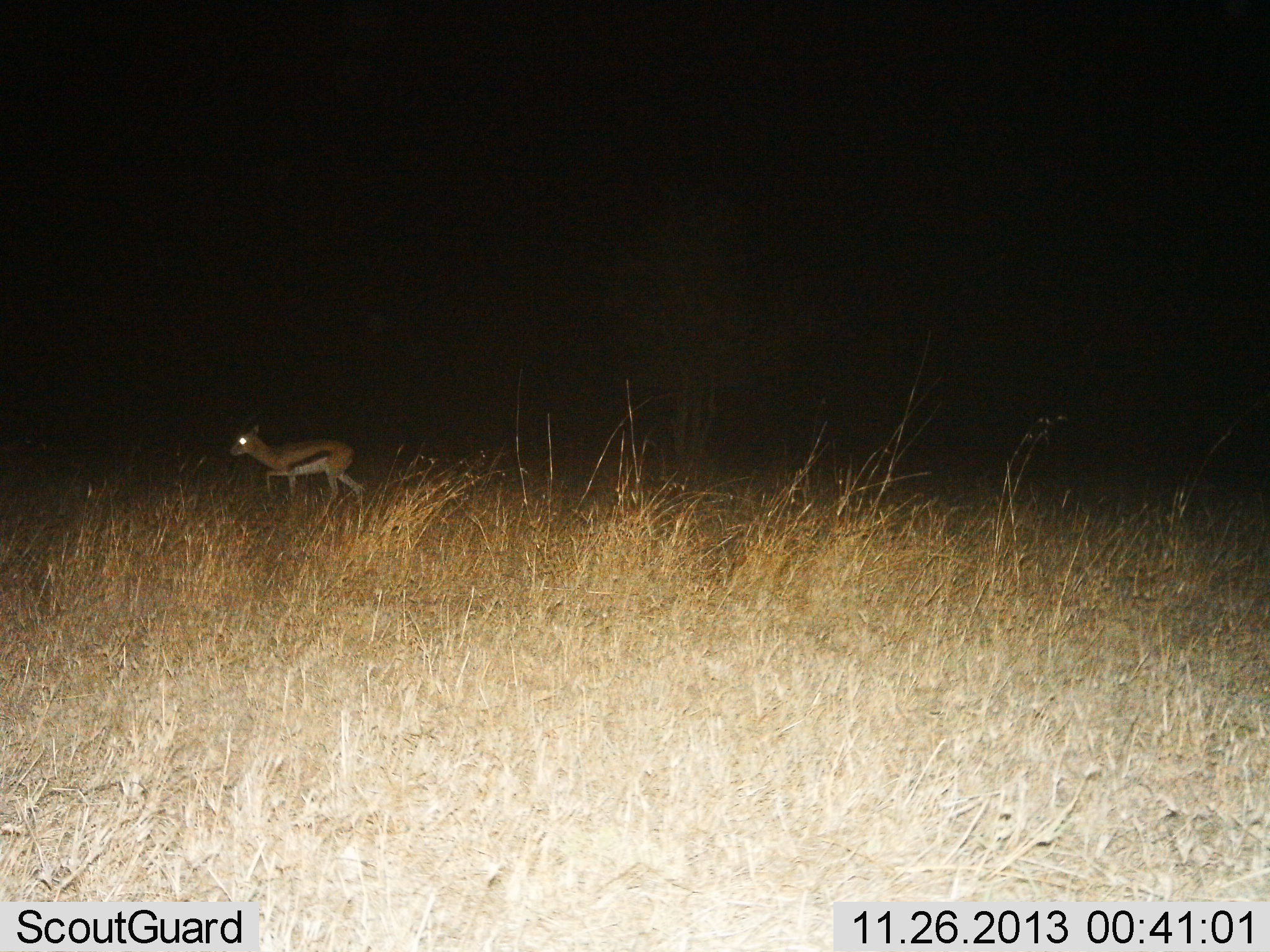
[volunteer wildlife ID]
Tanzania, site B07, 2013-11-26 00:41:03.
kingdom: Animalia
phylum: Chordata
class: Mammalia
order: Artiodactyla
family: Bovidae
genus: Eudorcas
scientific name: Eudorcas thomsonii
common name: thomson's gazelle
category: gazellethomsons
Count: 1.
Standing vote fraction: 18%.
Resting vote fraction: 0%.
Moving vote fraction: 82%.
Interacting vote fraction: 0%.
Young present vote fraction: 18%.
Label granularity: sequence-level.